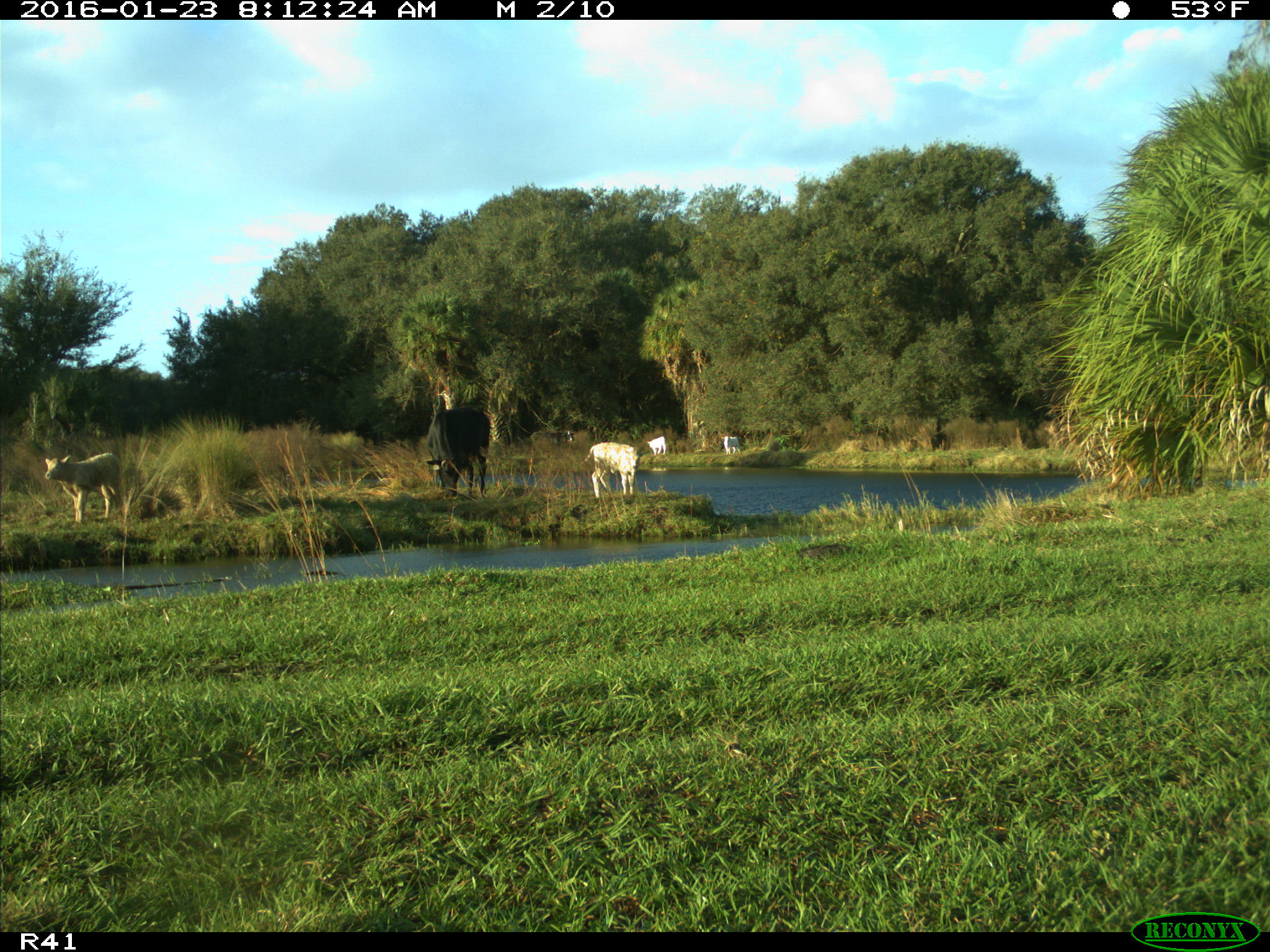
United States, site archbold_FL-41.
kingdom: Animalia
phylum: Chordata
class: Mammalia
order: Artiodactyla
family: Bovidae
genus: Bos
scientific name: Bos taurus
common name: domestic cow